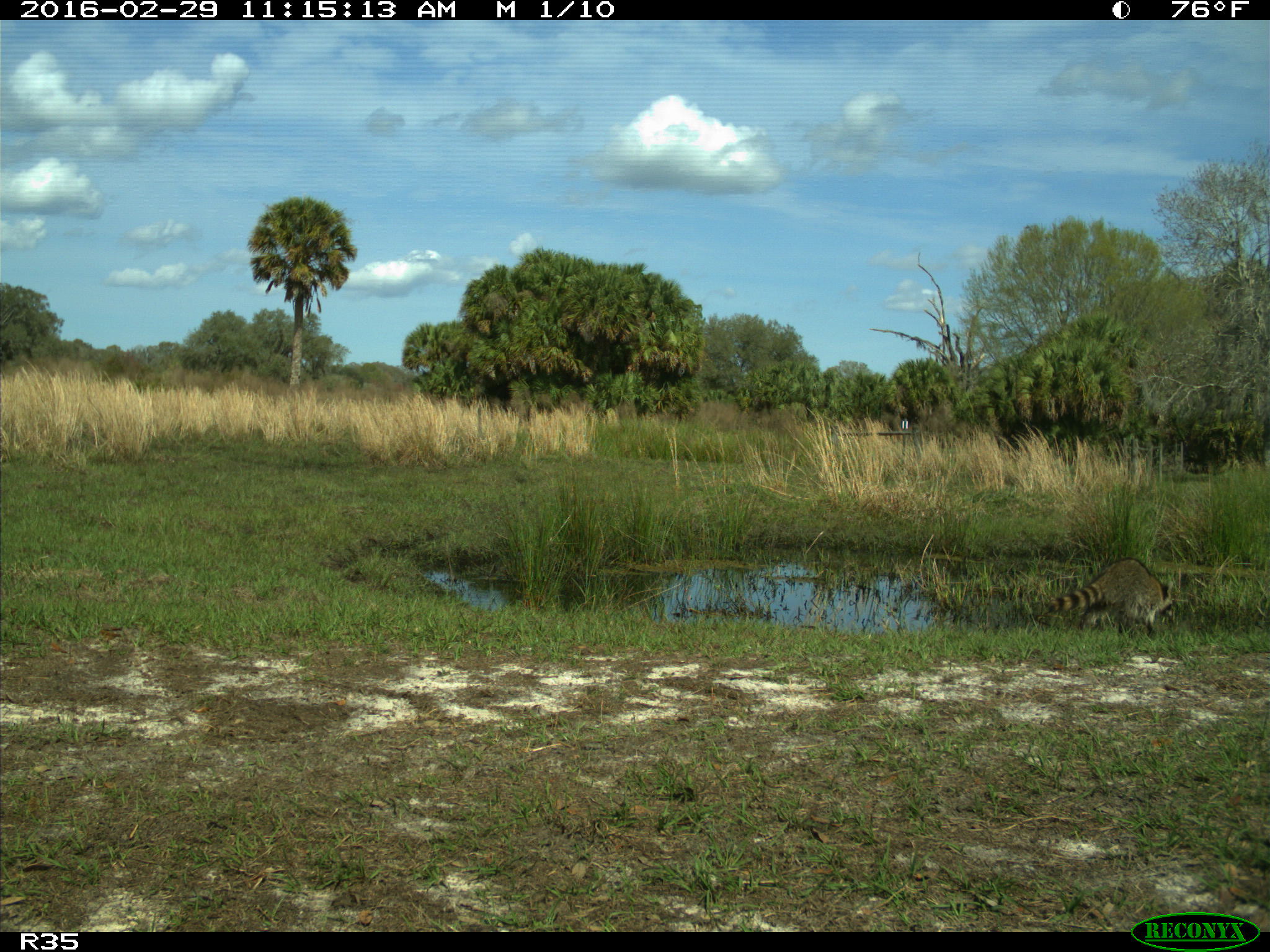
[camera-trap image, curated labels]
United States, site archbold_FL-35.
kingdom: Animalia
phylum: Chordata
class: Mammalia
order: Carnivora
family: Procyonidae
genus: Procyon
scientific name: Procyon lotor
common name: common raccoon